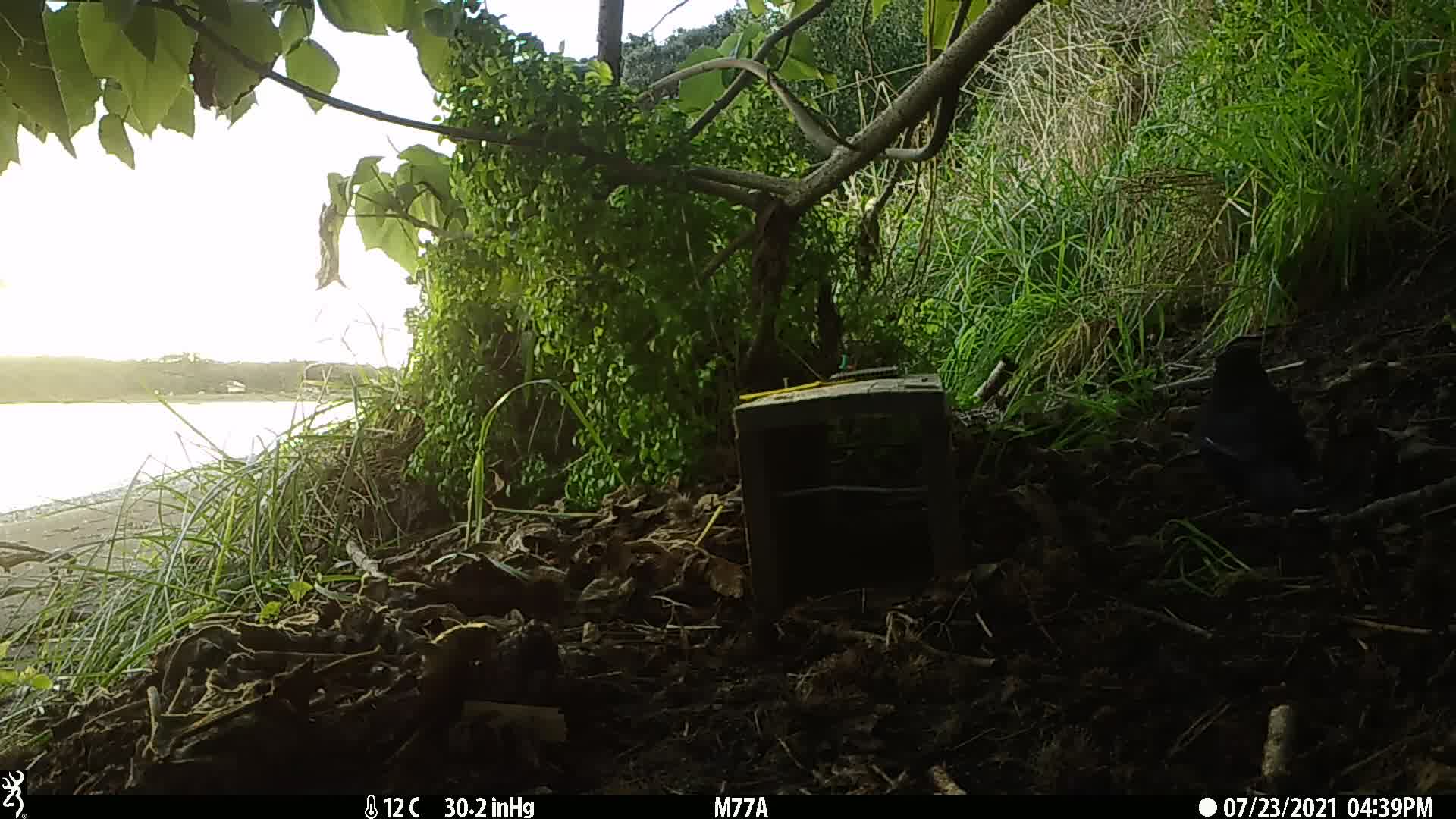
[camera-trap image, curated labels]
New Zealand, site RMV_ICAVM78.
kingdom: Animalia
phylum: Chordata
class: Aves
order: Passeriformes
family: Turdidae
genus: Turdus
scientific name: Turdus merula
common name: eurasian blackbird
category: blackbird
Blackbird (eurasian blackbird) (Turdus merula).